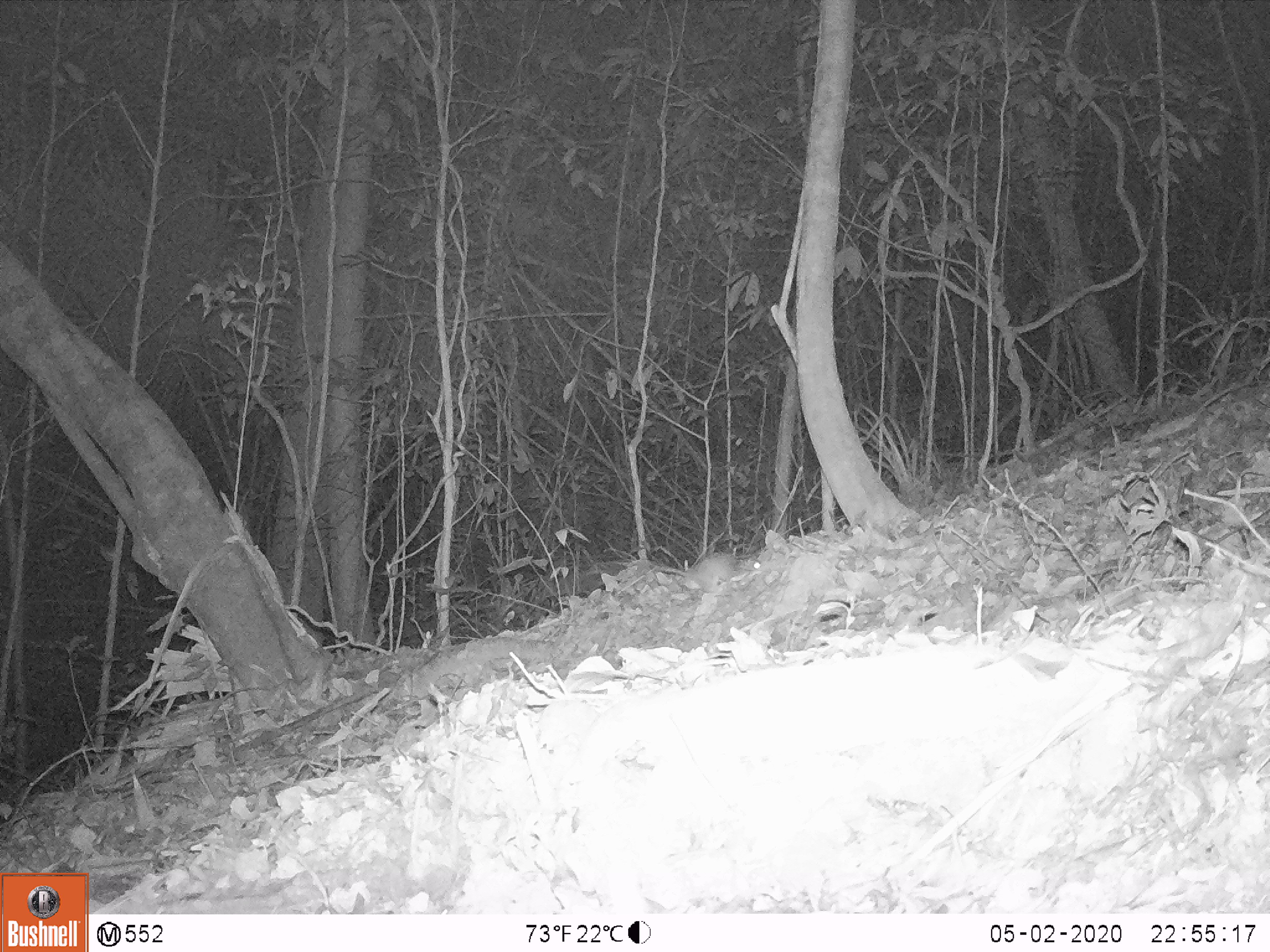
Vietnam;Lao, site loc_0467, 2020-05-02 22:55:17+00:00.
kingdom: Animalia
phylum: Chordata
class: Mammalia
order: Rodentia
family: Muridae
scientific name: Muridae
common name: old-world mice and rats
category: unidentified murid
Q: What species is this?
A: Unidentified murid (old-world mice and rats) (Muridae).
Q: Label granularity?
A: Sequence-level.